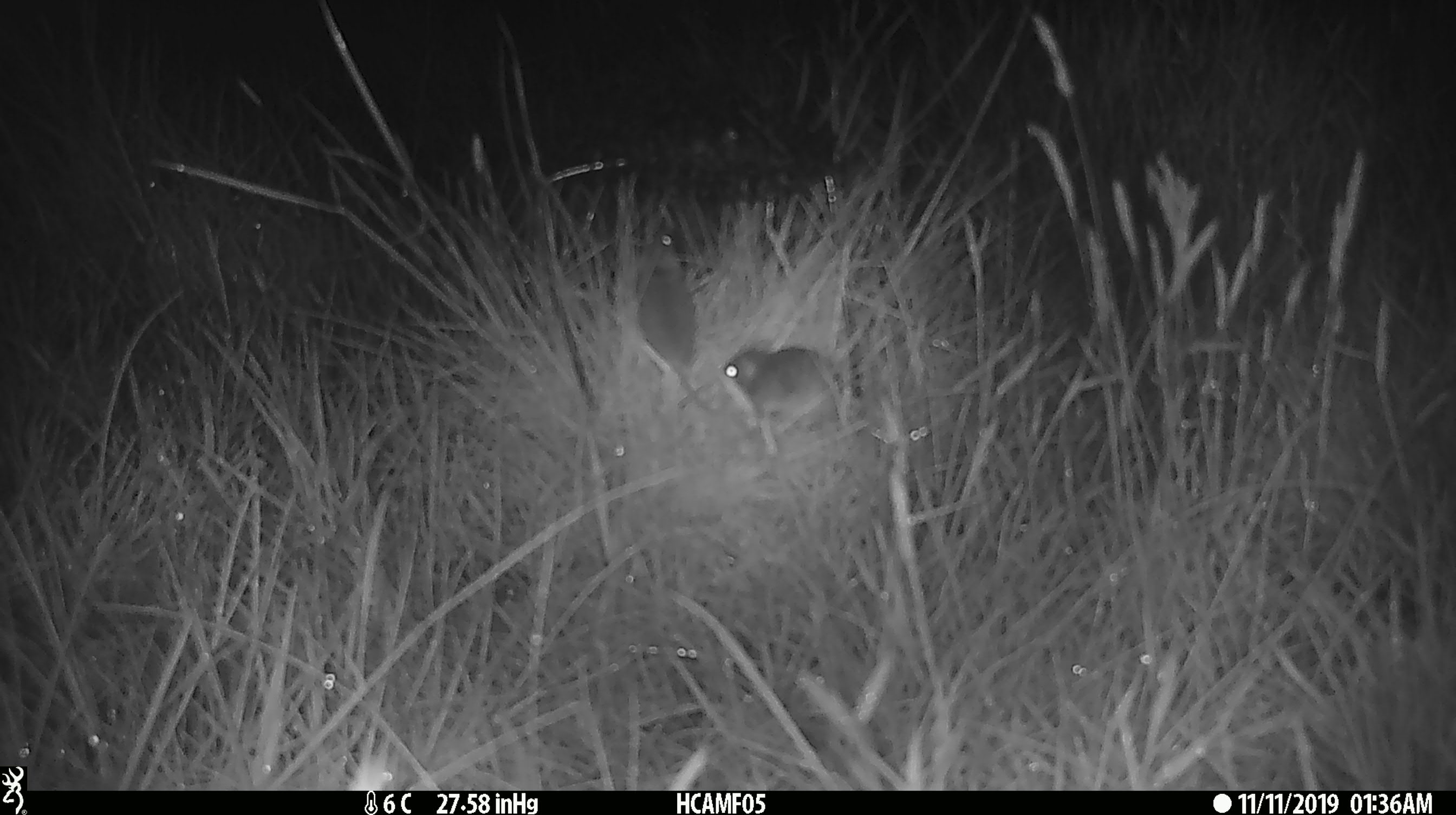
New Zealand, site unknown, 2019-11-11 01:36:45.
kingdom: Animalia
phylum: Chordata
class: Mammalia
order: Rodentia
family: Muridae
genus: Mus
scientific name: Mus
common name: mouse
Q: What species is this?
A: Mouse (Mus).